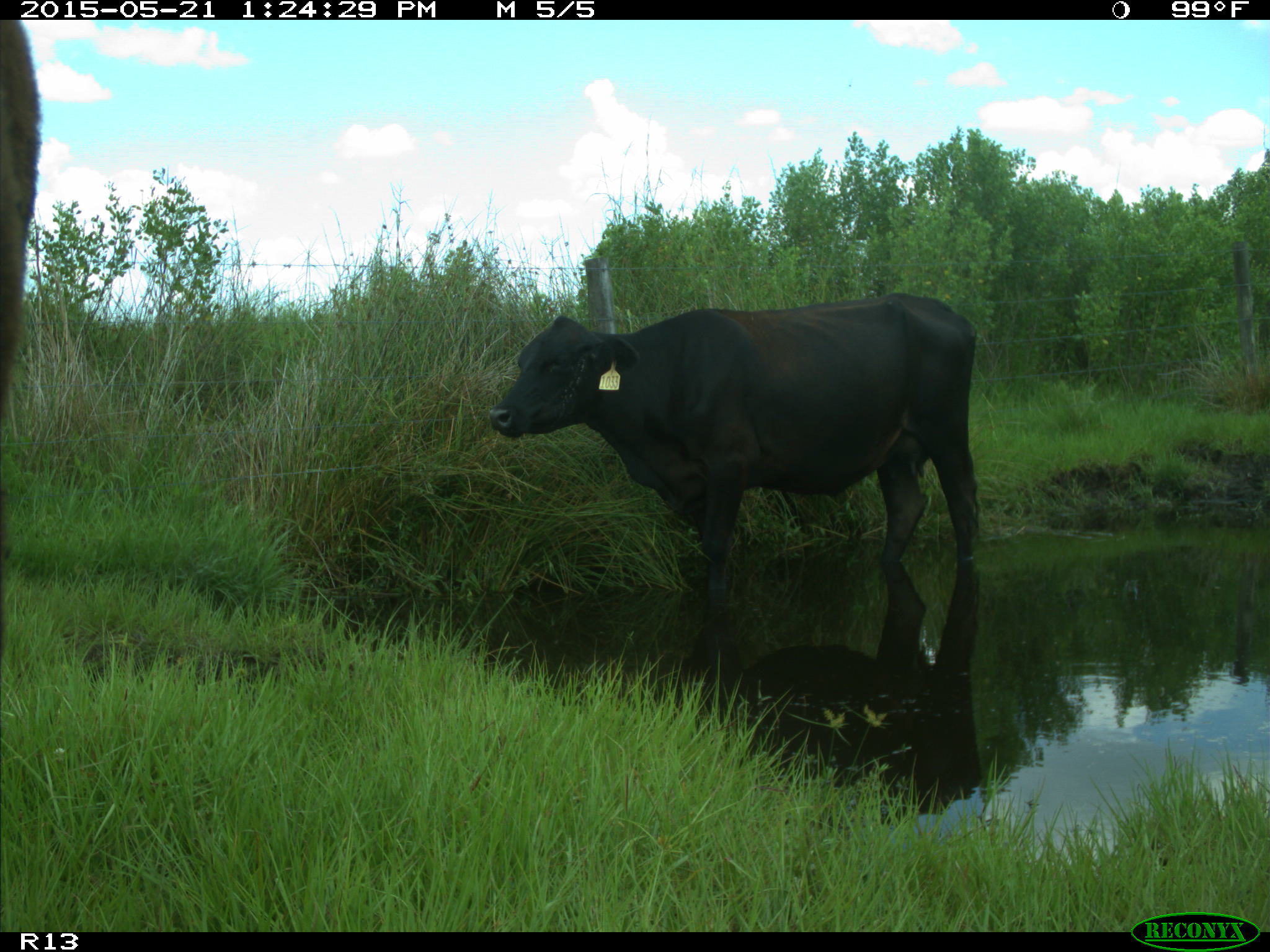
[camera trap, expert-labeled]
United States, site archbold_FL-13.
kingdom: Animalia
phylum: Chordata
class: Mammalia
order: Artiodactyla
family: Bovidae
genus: Bos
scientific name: Bos taurus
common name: domestic cow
Bos taurus (domestic cow).